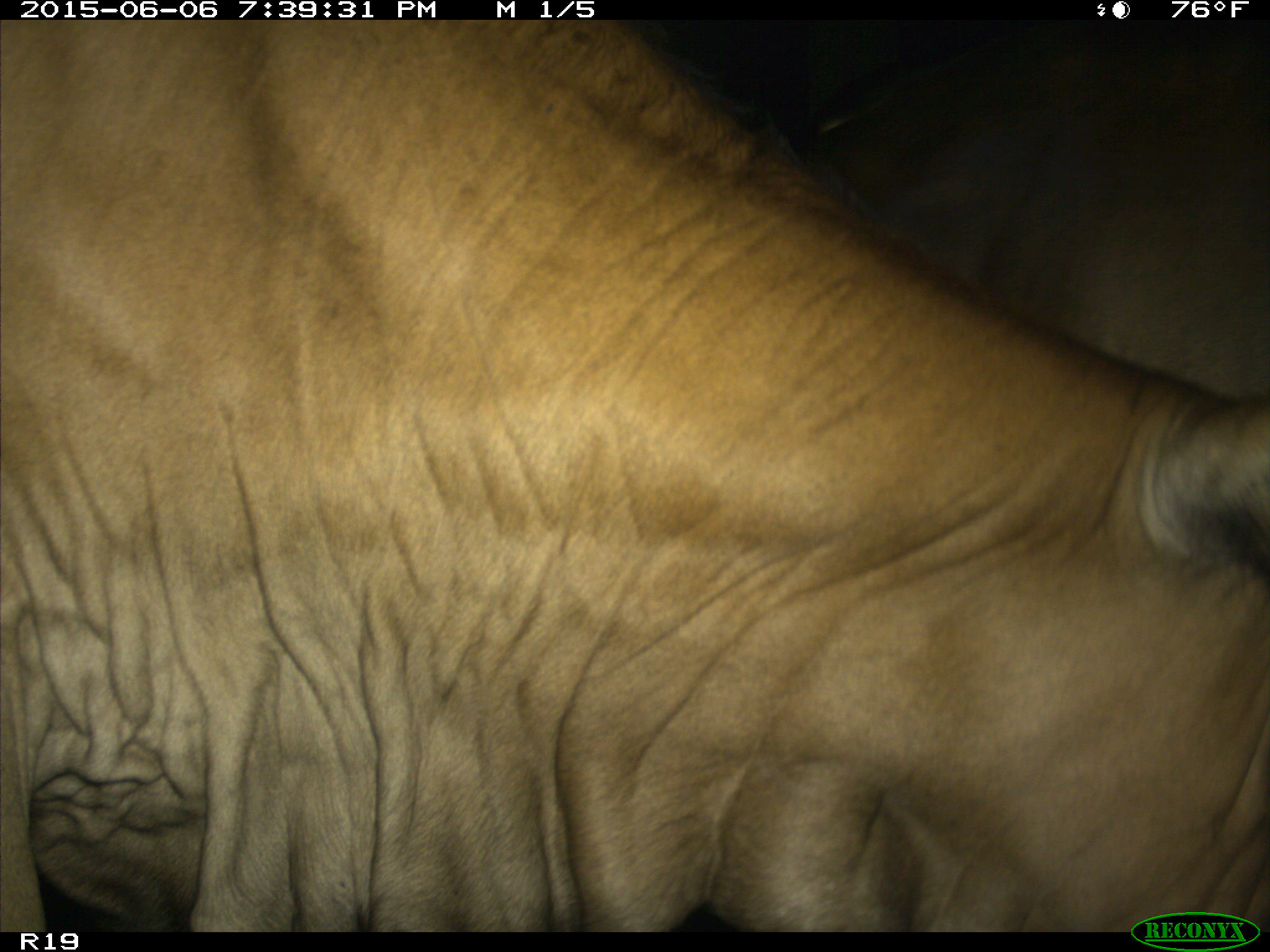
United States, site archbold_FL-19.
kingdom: Animalia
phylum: Chordata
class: Mammalia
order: Artiodactyla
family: Bovidae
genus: Bos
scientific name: Bos taurus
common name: domestic cow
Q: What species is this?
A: Bos taurus (domestic cow).